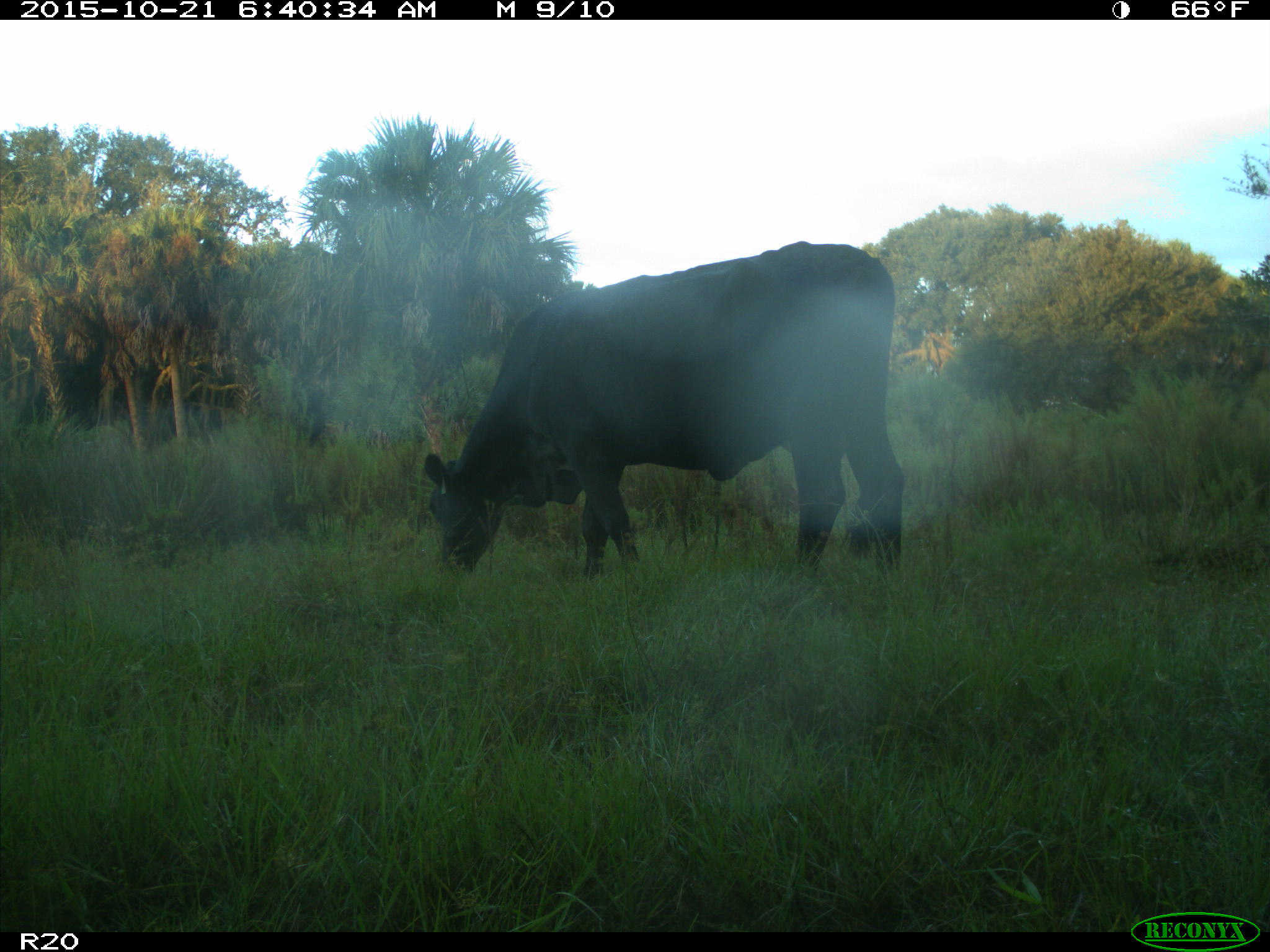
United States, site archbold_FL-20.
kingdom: Animalia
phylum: Chordata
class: Mammalia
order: Artiodactyla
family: Bovidae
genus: Bos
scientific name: Bos taurus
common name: domestic cow